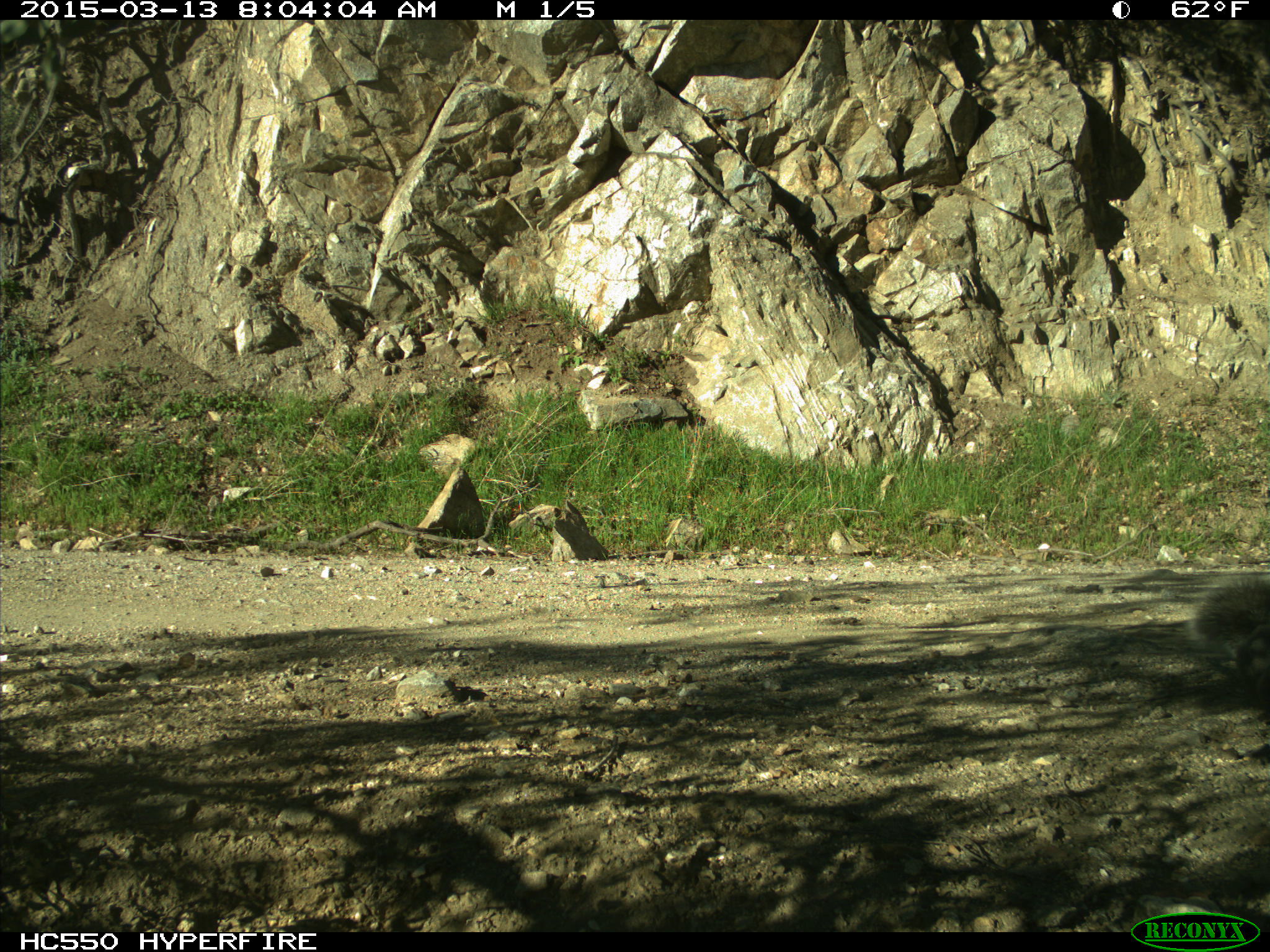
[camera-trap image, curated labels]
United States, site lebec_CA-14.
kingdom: Animalia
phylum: Chordata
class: Mammalia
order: Rodentia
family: Sciuridae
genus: Sciurus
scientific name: Sciurus carolinensis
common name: eastern gray squirrel